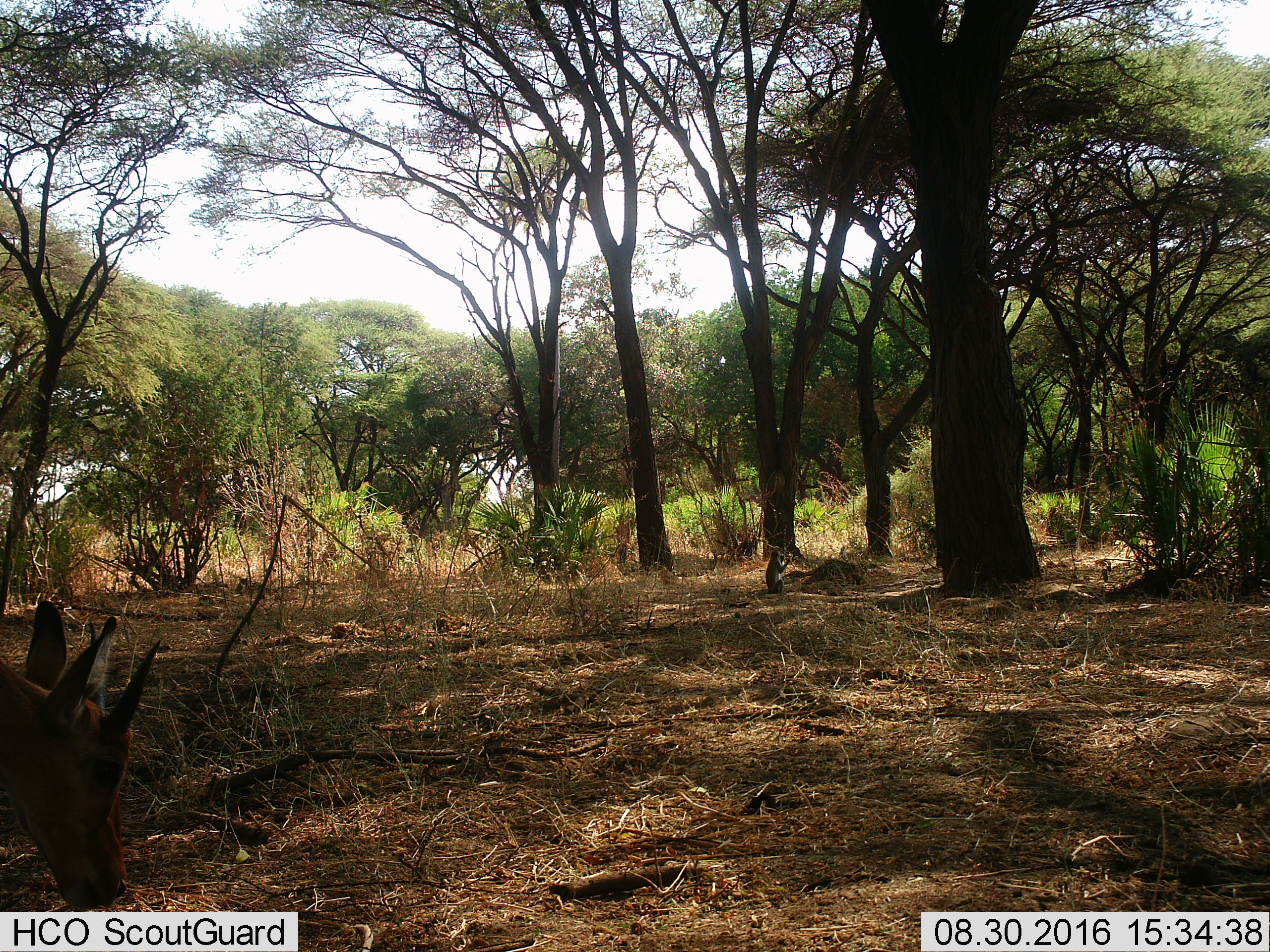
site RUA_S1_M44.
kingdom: Animalia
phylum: Chordata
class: Mammalia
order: Artiodactyla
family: Bovidae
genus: Aepyceros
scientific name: Aepyceros melampus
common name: impala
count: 1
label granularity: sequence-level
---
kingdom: Animalia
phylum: Chordata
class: Mammalia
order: Primates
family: Cercopithecidae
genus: Chlorocebus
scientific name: Chlorocebus pygerythrus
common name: vervet monkey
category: monkeyvervet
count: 1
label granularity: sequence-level